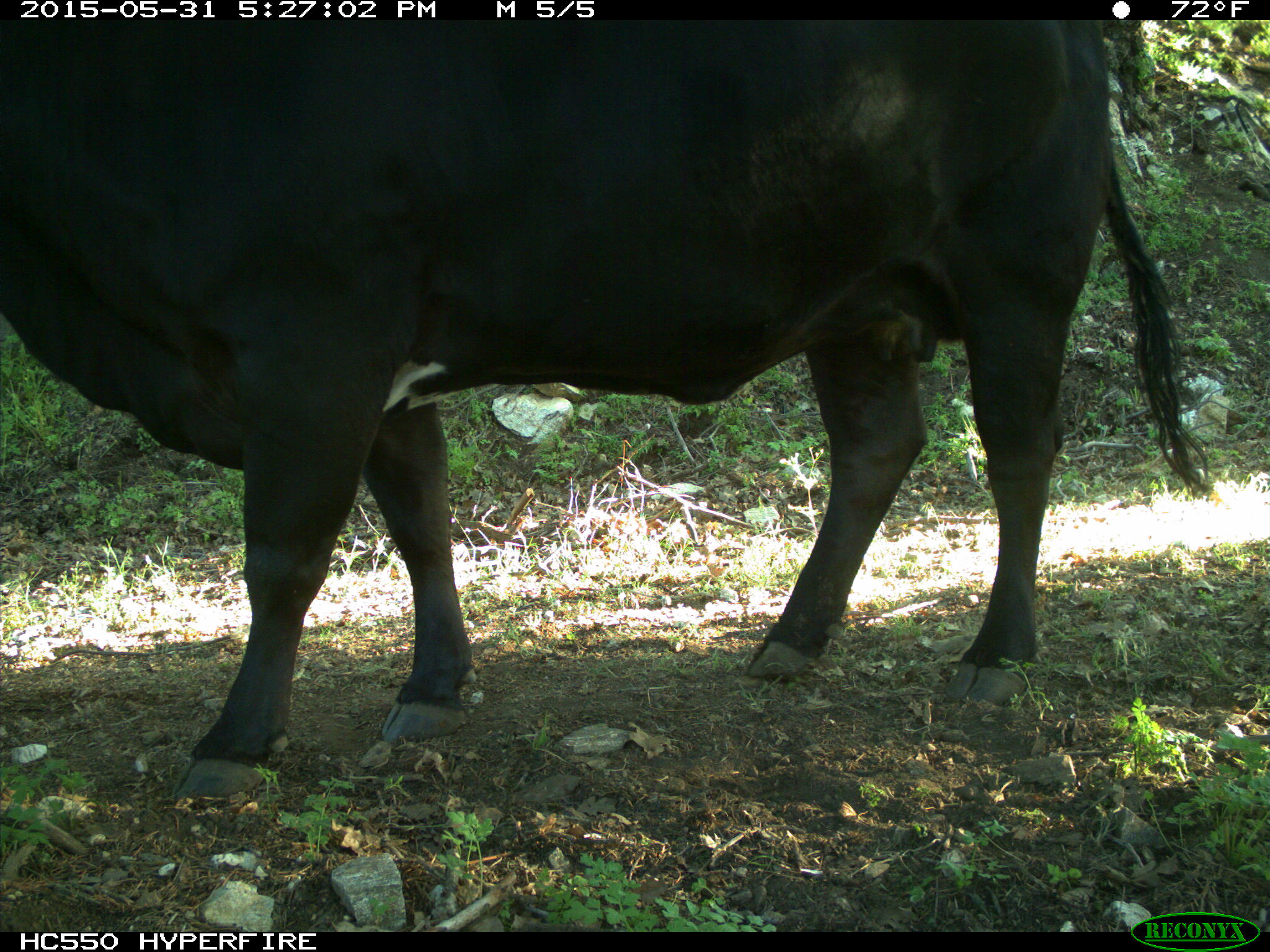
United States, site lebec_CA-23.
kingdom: Animalia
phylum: Chordata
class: Mammalia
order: Artiodactyla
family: Bovidae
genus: Bos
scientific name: Bos taurus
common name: domestic cow